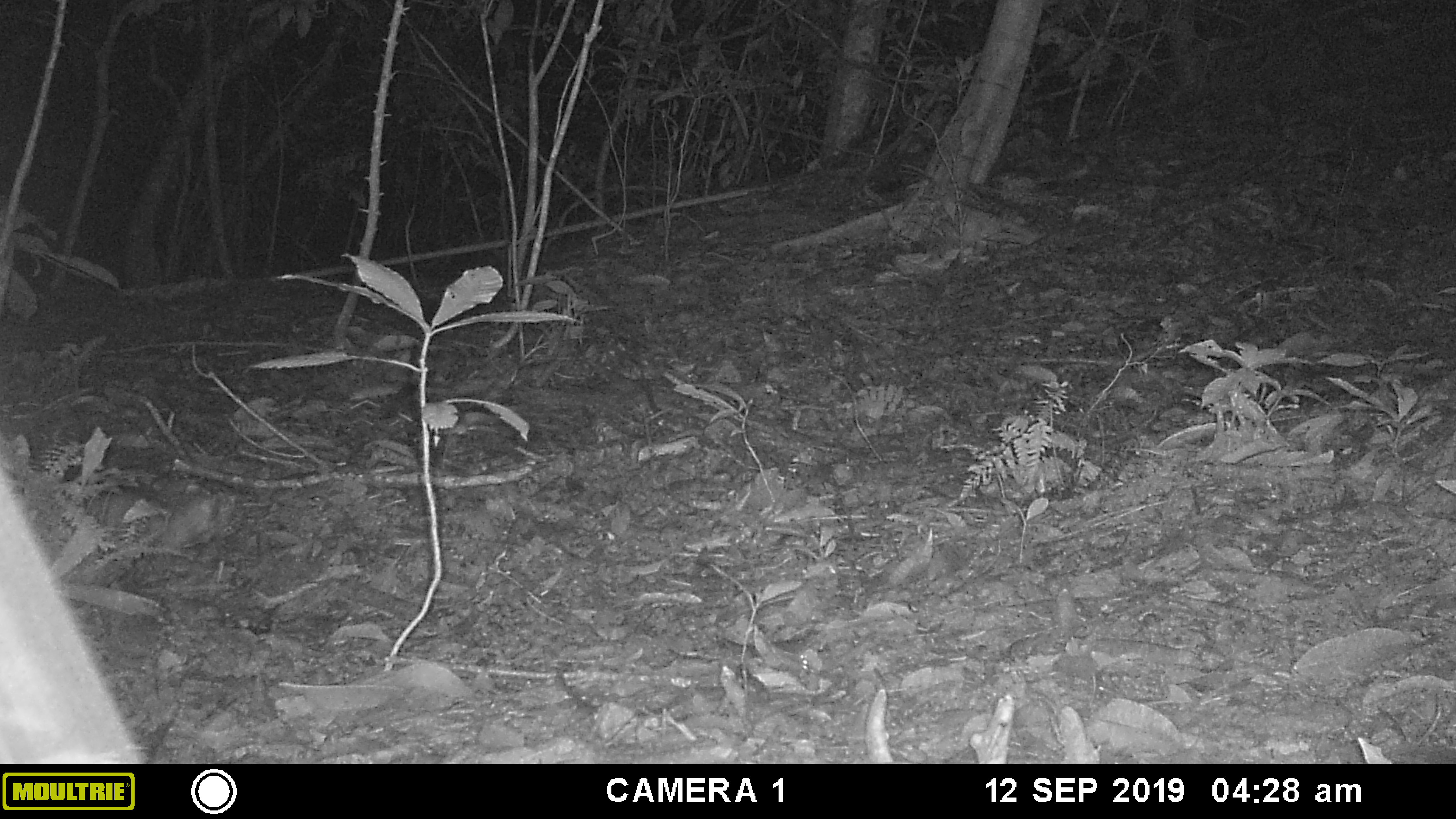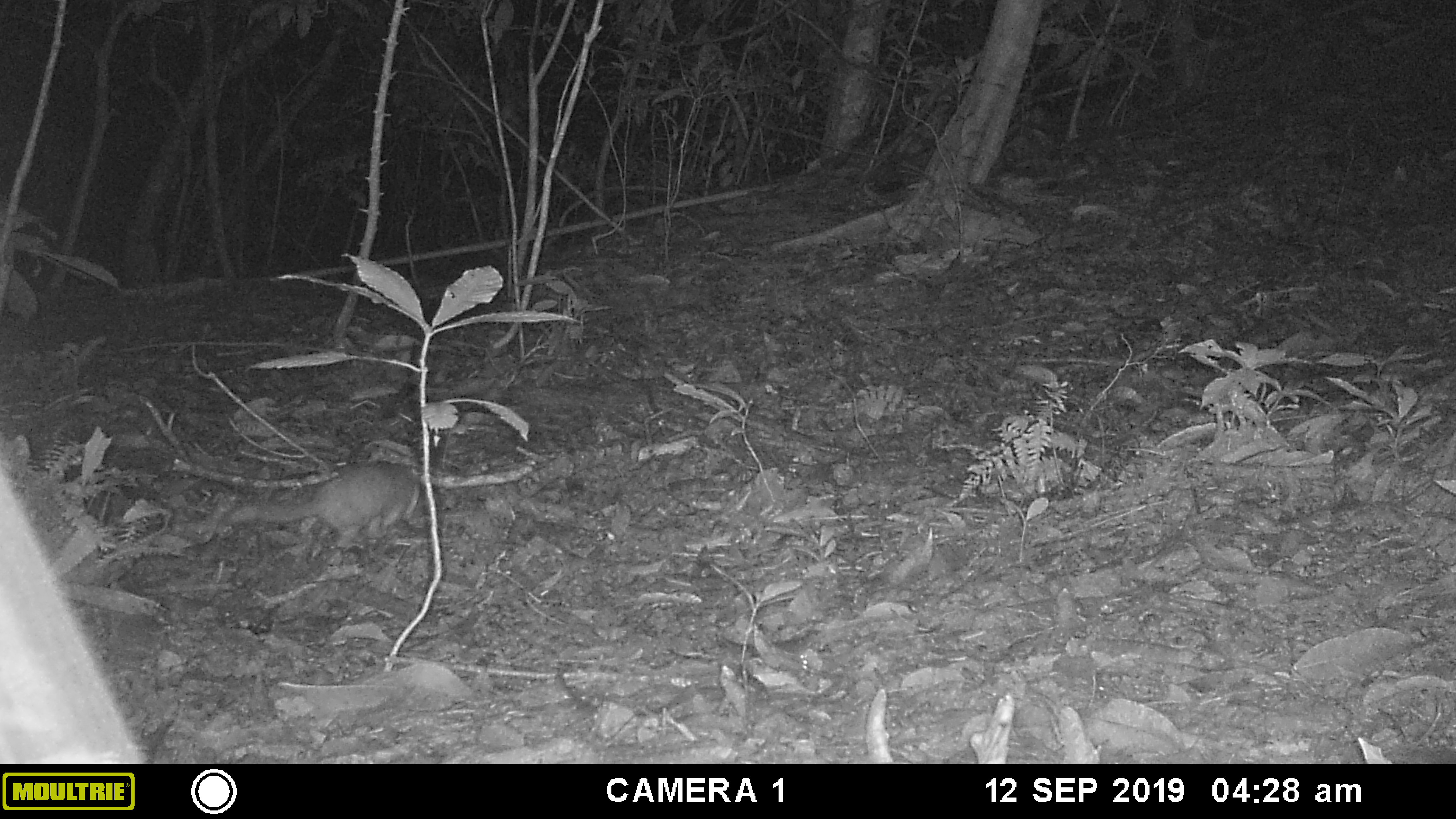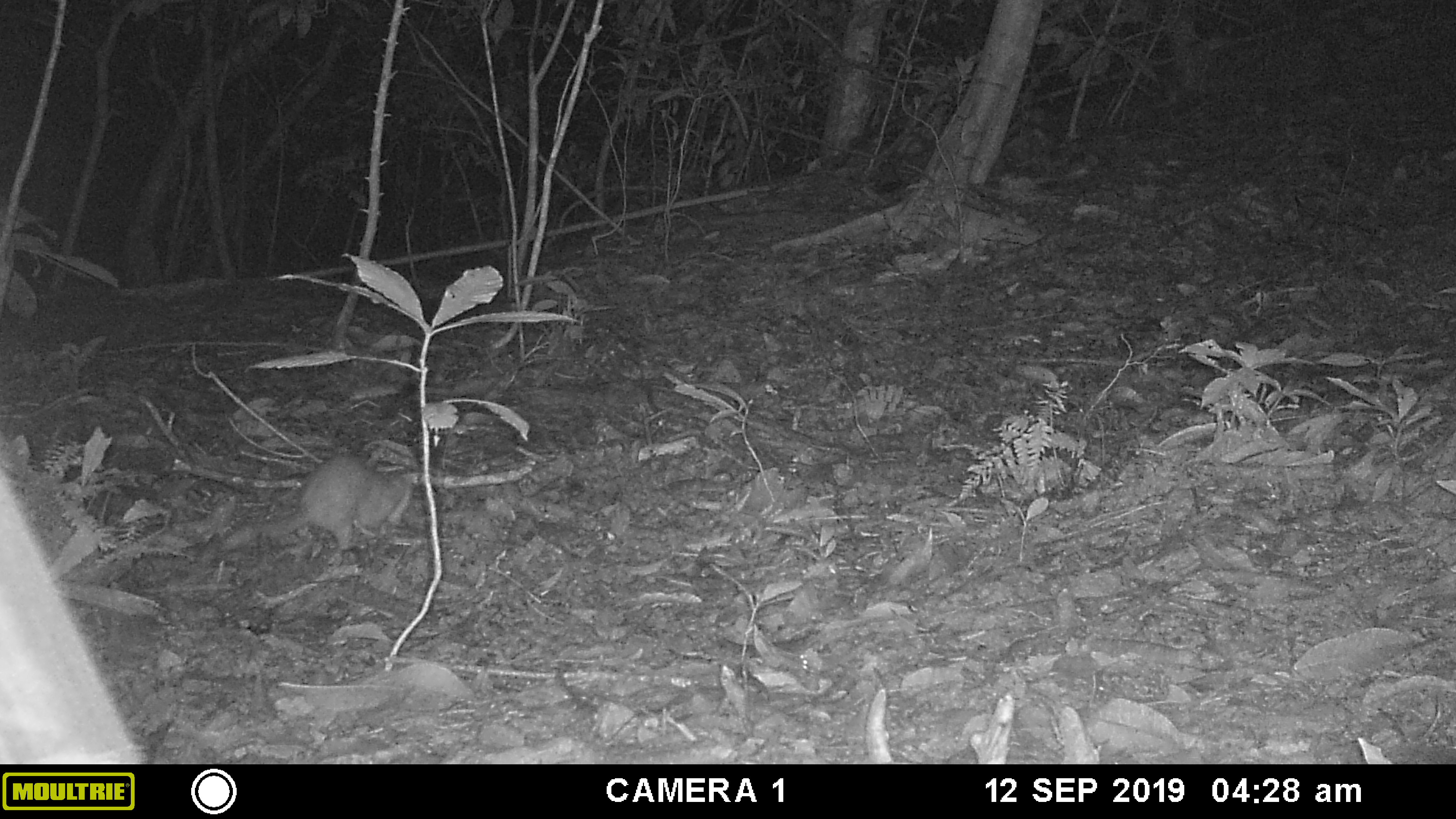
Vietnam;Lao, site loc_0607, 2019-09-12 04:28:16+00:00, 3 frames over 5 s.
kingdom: Animalia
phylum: Chordata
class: Mammalia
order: Carnivora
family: Mustelidae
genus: Melogale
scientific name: Melogale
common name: ferret badger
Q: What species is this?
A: Ferret badger (Melogale).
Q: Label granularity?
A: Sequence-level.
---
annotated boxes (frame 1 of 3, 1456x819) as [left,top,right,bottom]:
ferret badger: [145,484,243,554]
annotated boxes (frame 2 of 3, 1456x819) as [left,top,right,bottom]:
ferret badger: [221,460,421,549]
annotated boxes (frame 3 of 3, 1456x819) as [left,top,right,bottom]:
ferret badger: [223,453,414,552]